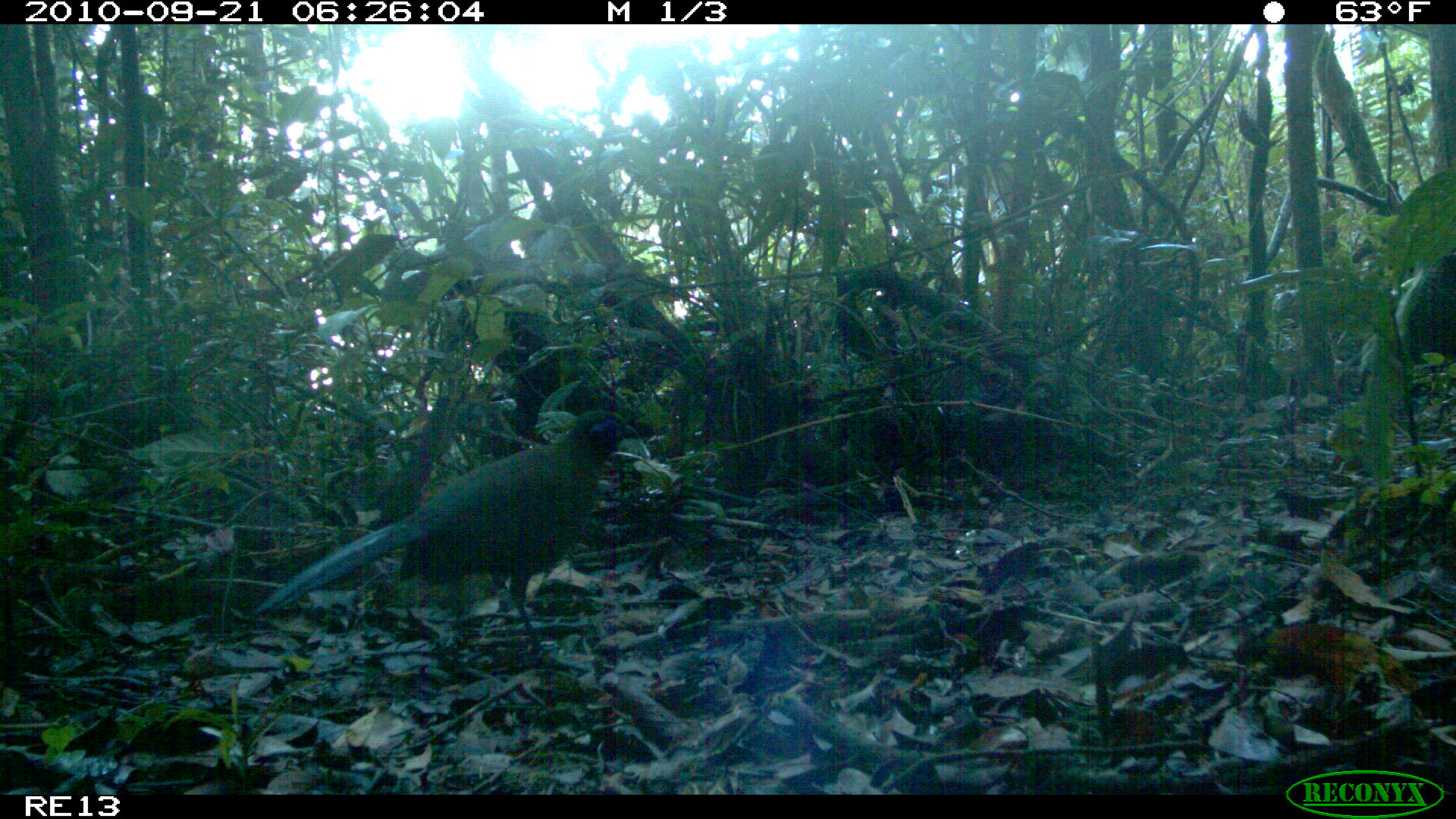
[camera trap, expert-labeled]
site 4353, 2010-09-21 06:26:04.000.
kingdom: Animalia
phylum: Chordata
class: Aves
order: Cuculiformes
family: Cuculidae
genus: Coua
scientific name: Coua serriana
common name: red-breasted coua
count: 1